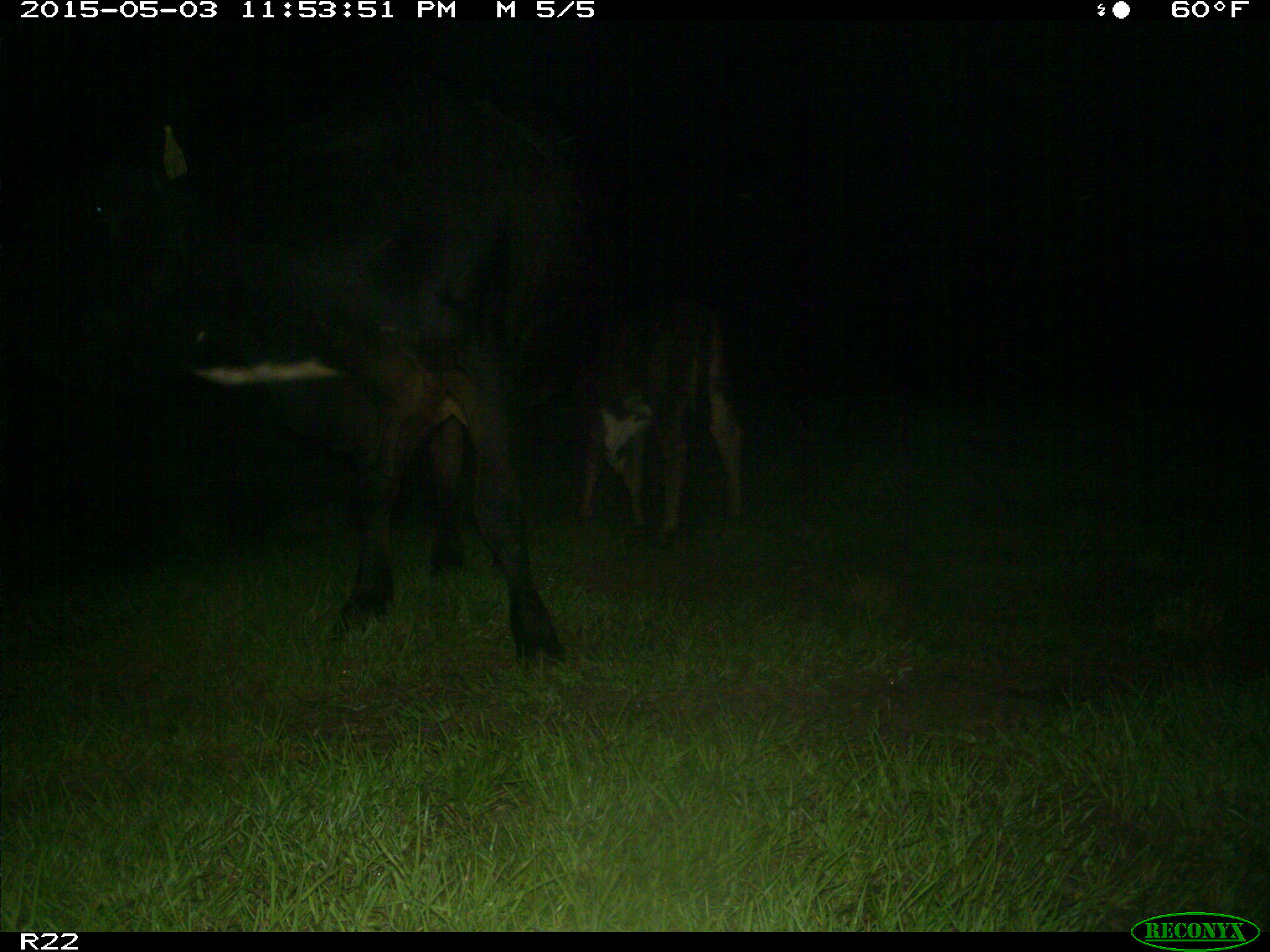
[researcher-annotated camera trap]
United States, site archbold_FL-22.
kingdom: Animalia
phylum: Chordata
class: Mammalia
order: Artiodactyla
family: Bovidae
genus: Bos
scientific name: Bos taurus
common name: domestic cow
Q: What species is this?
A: Bos taurus (domestic cow).